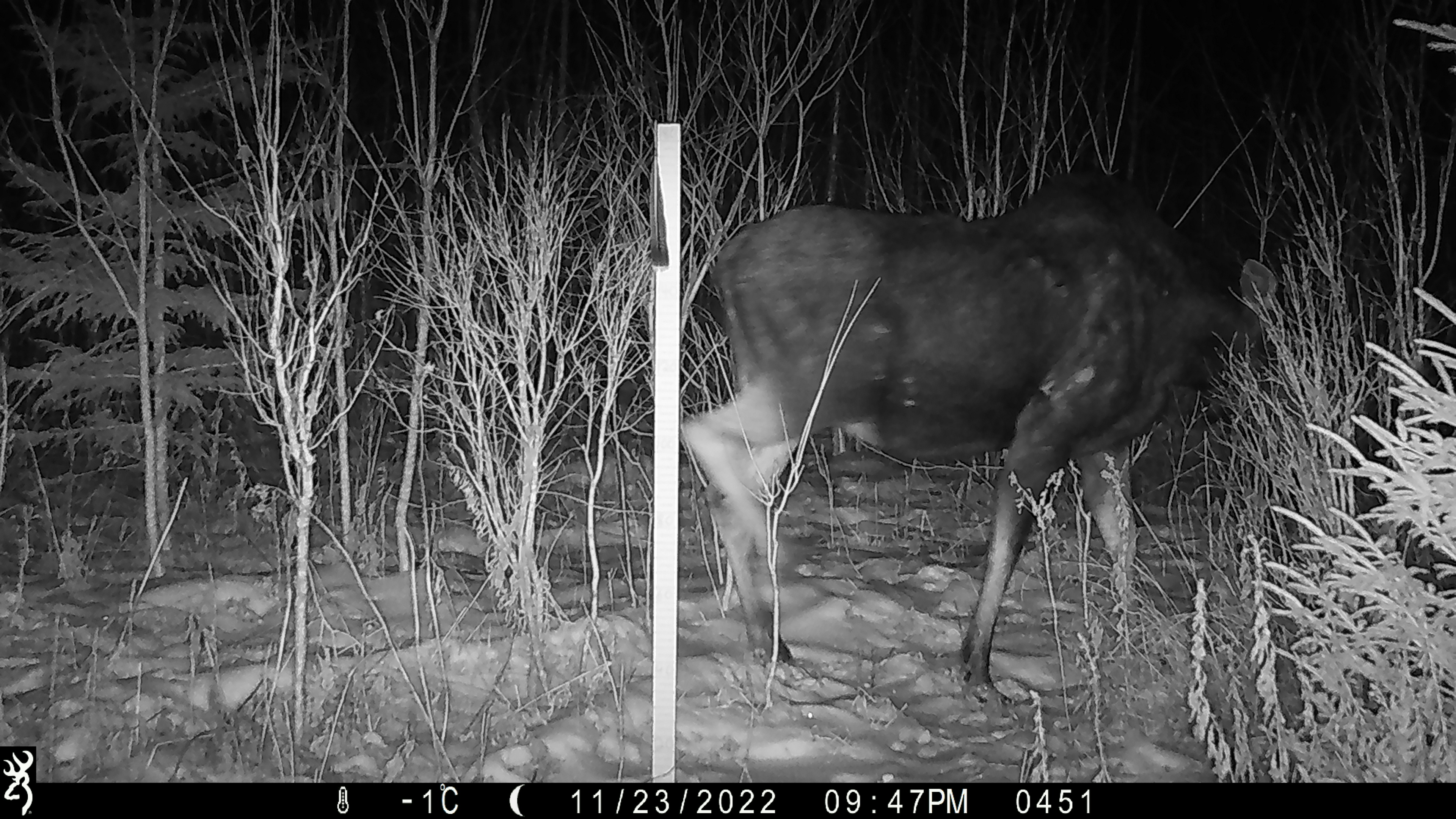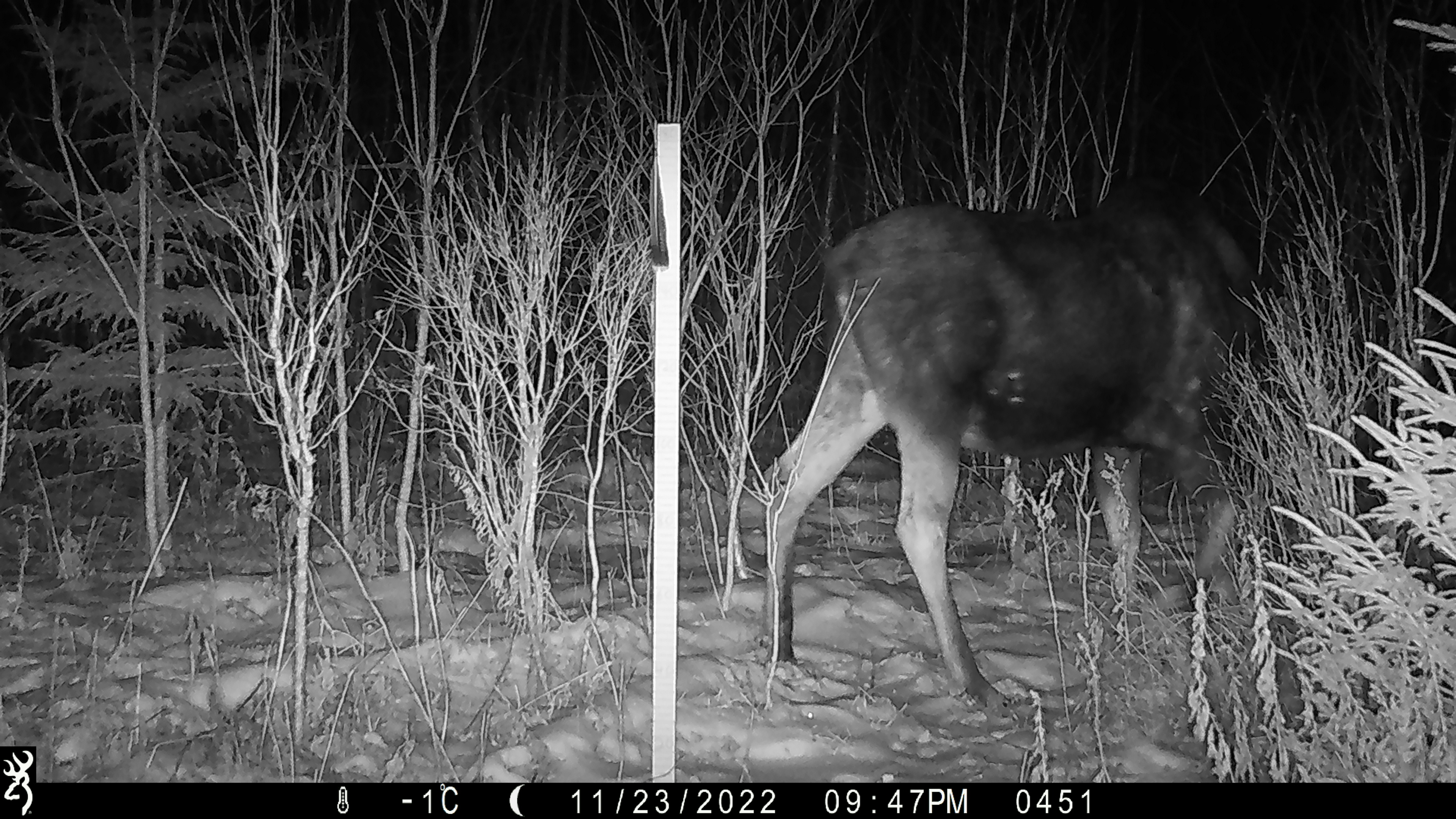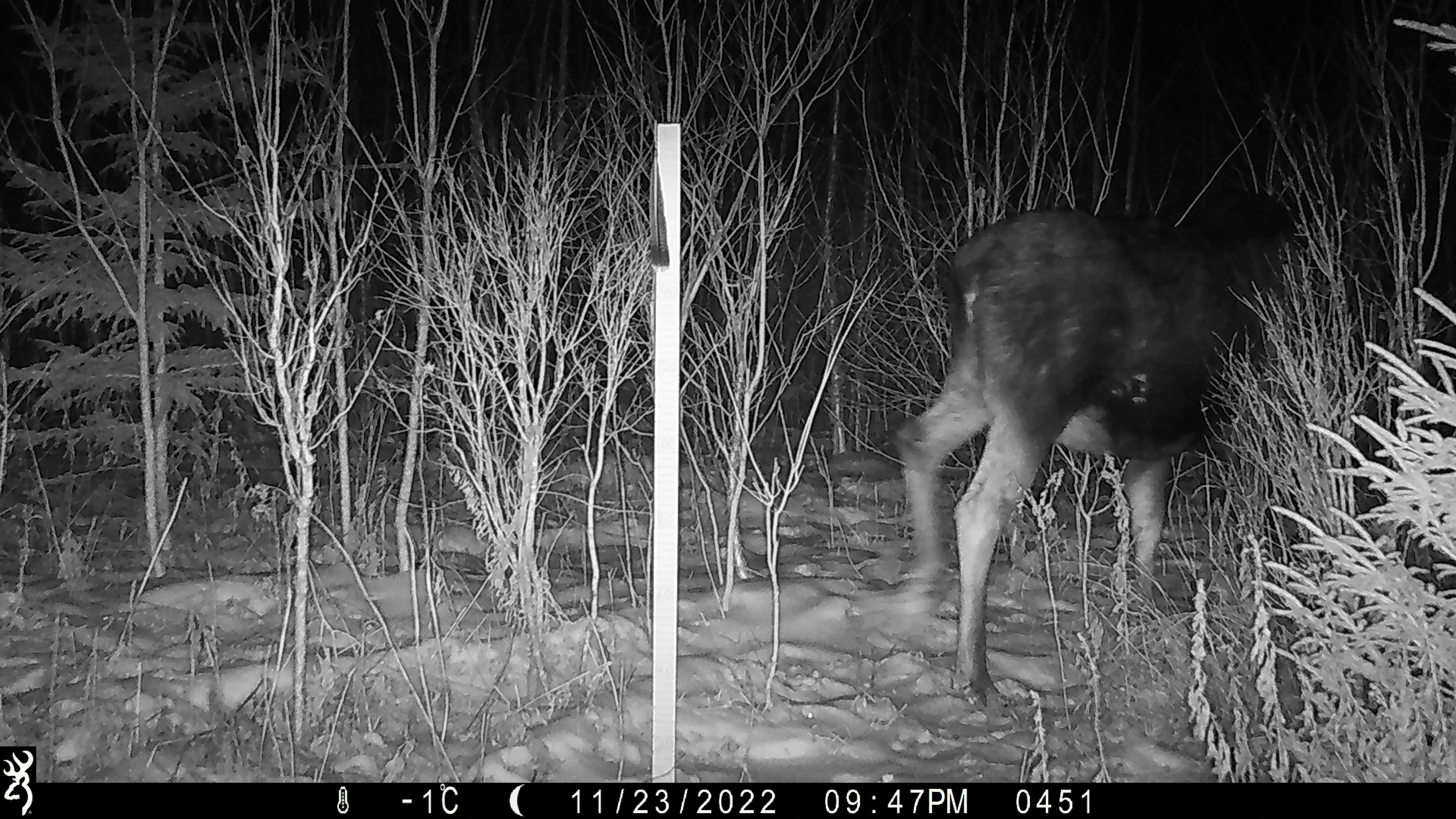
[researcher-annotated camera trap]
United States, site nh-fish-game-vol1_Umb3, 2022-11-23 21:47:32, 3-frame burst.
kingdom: Animalia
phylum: Chordata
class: Mammalia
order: Artiodactyla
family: Cervidae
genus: Alces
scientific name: Alces alces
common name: moose